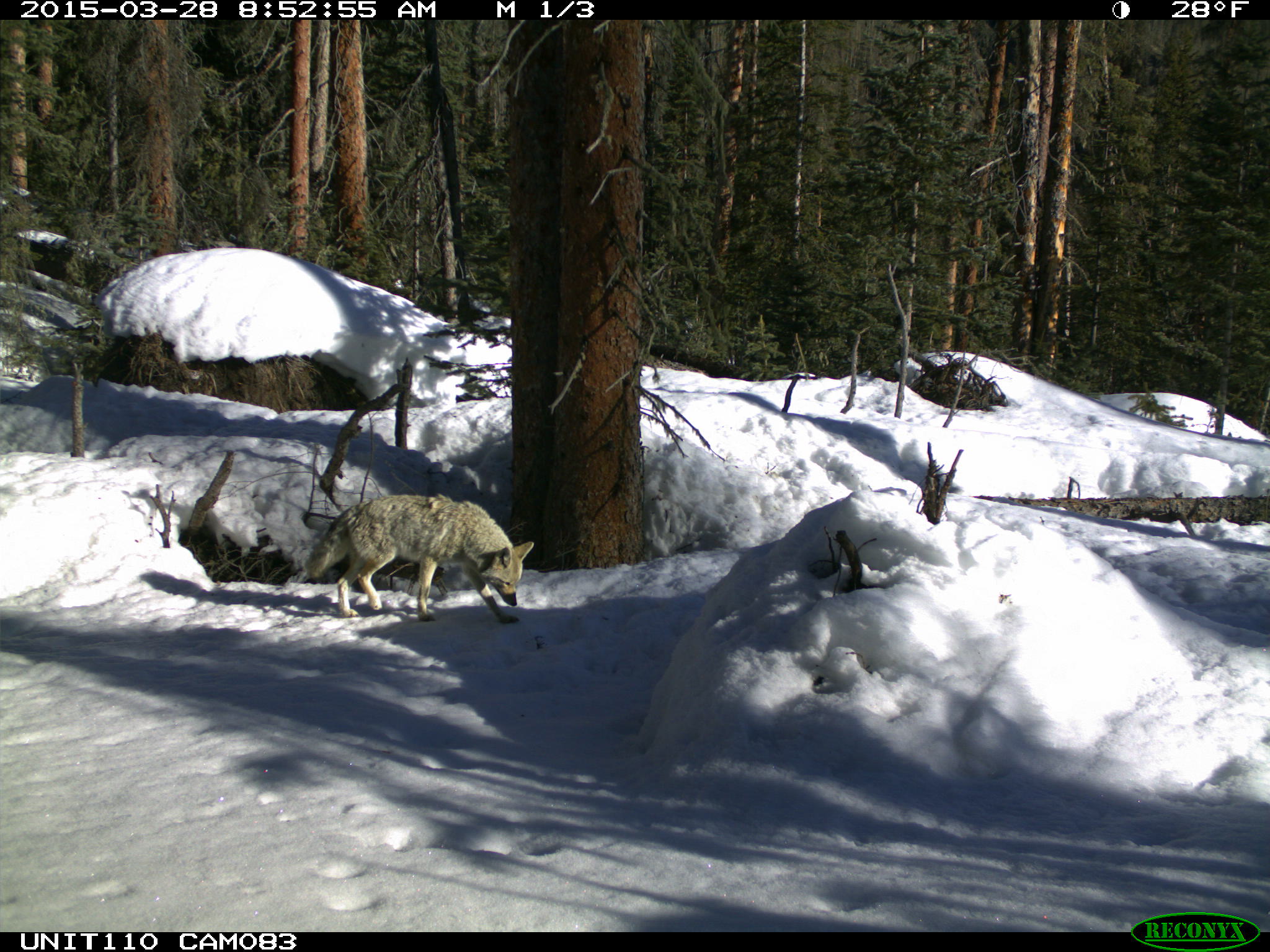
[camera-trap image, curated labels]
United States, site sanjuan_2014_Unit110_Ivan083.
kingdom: Animalia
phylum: Chordata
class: Mammalia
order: Carnivora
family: Canidae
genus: Canis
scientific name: Canis latrans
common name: coyote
Canis latrans (coyote).